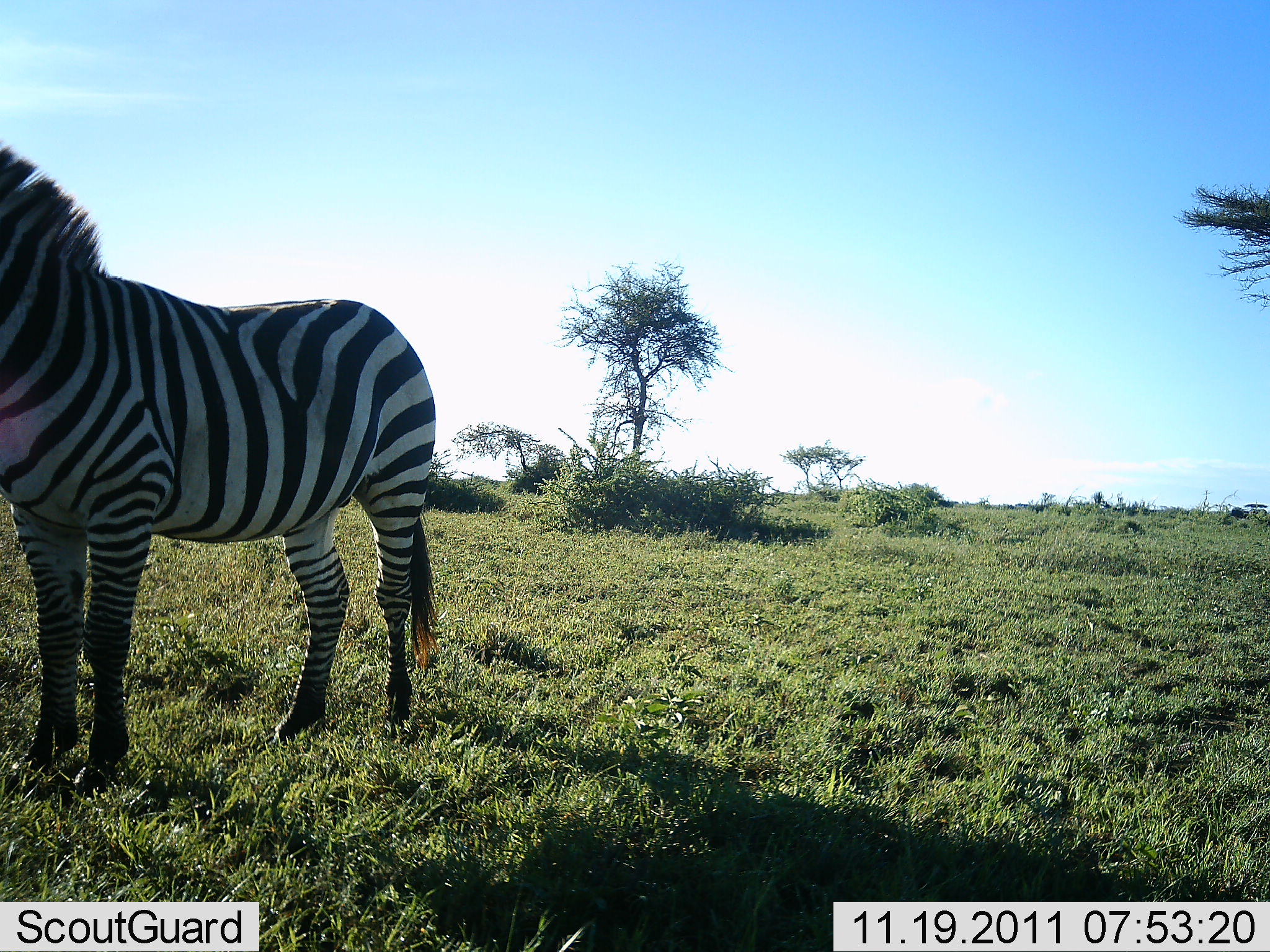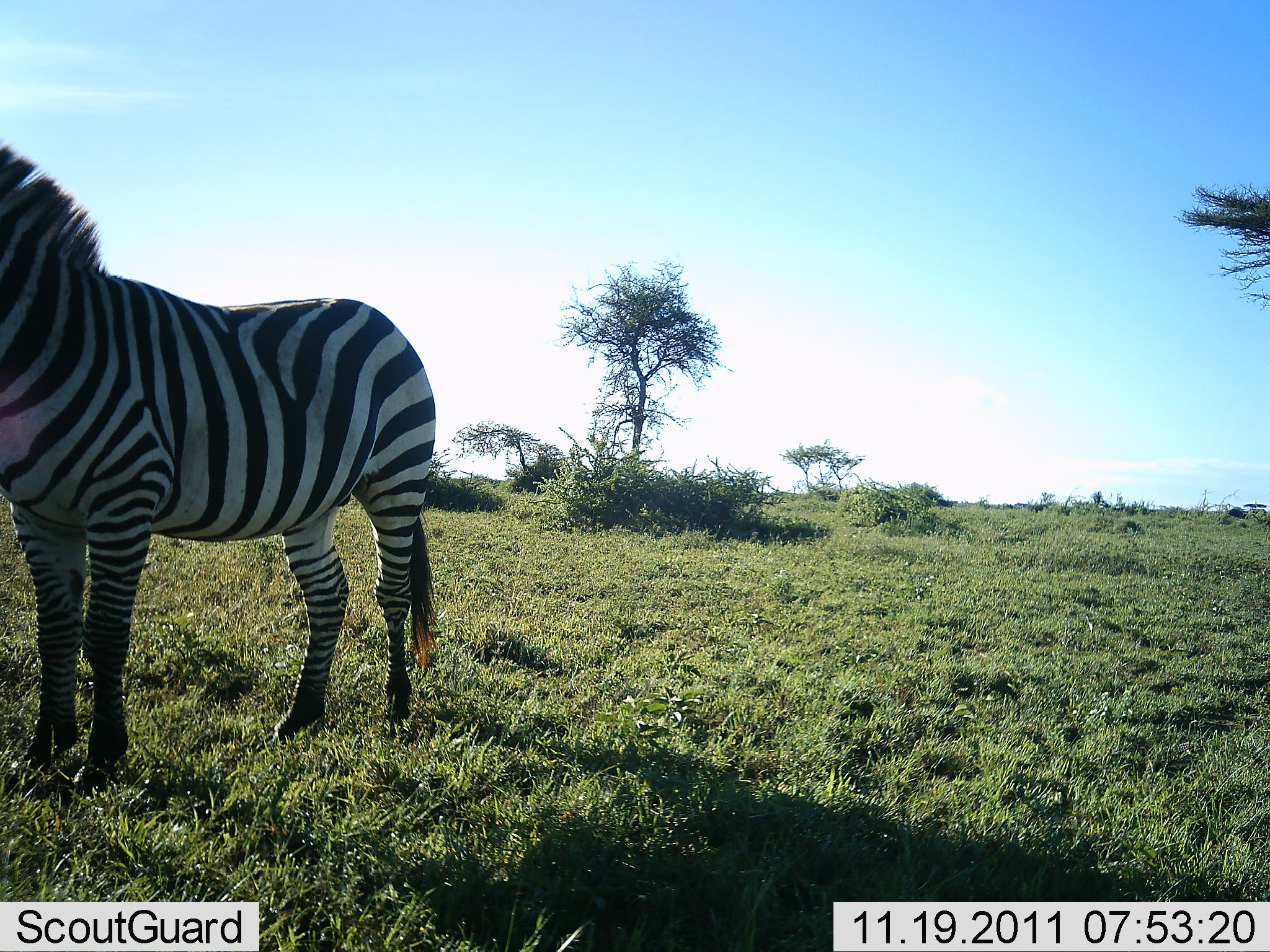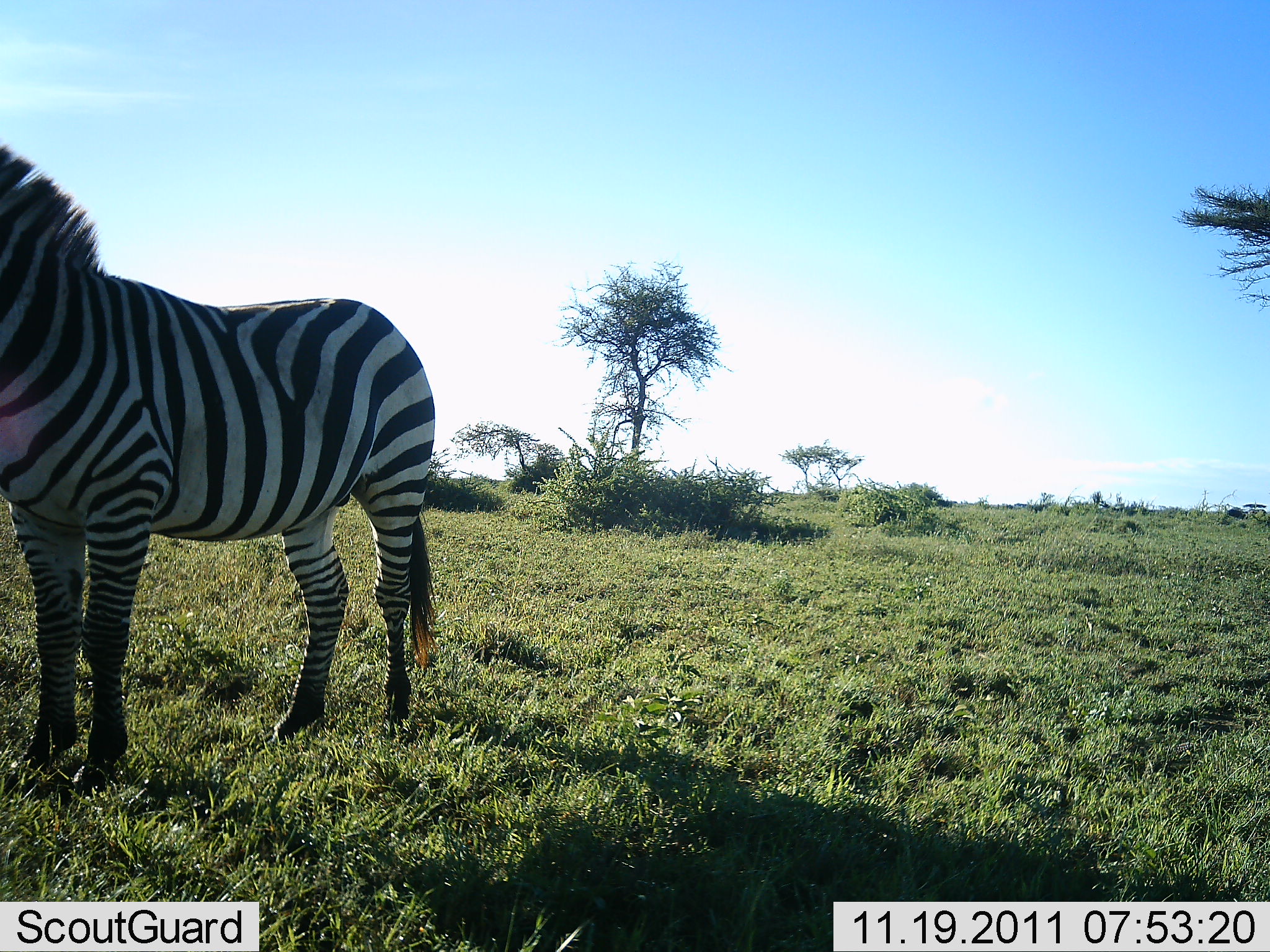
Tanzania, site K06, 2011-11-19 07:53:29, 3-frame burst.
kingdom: Animalia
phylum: Chordata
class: Mammalia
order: Perissodactyla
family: Equidae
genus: Equus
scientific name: Equus quagga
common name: plains zebra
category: zebra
Zebra (plains zebra) (Equus quagga), count 1. Behavior (volunteer vote fractions): standing 91%, resting 0%, moving 9%, interacting 0%. Young present (vote fraction): 0%. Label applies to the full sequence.